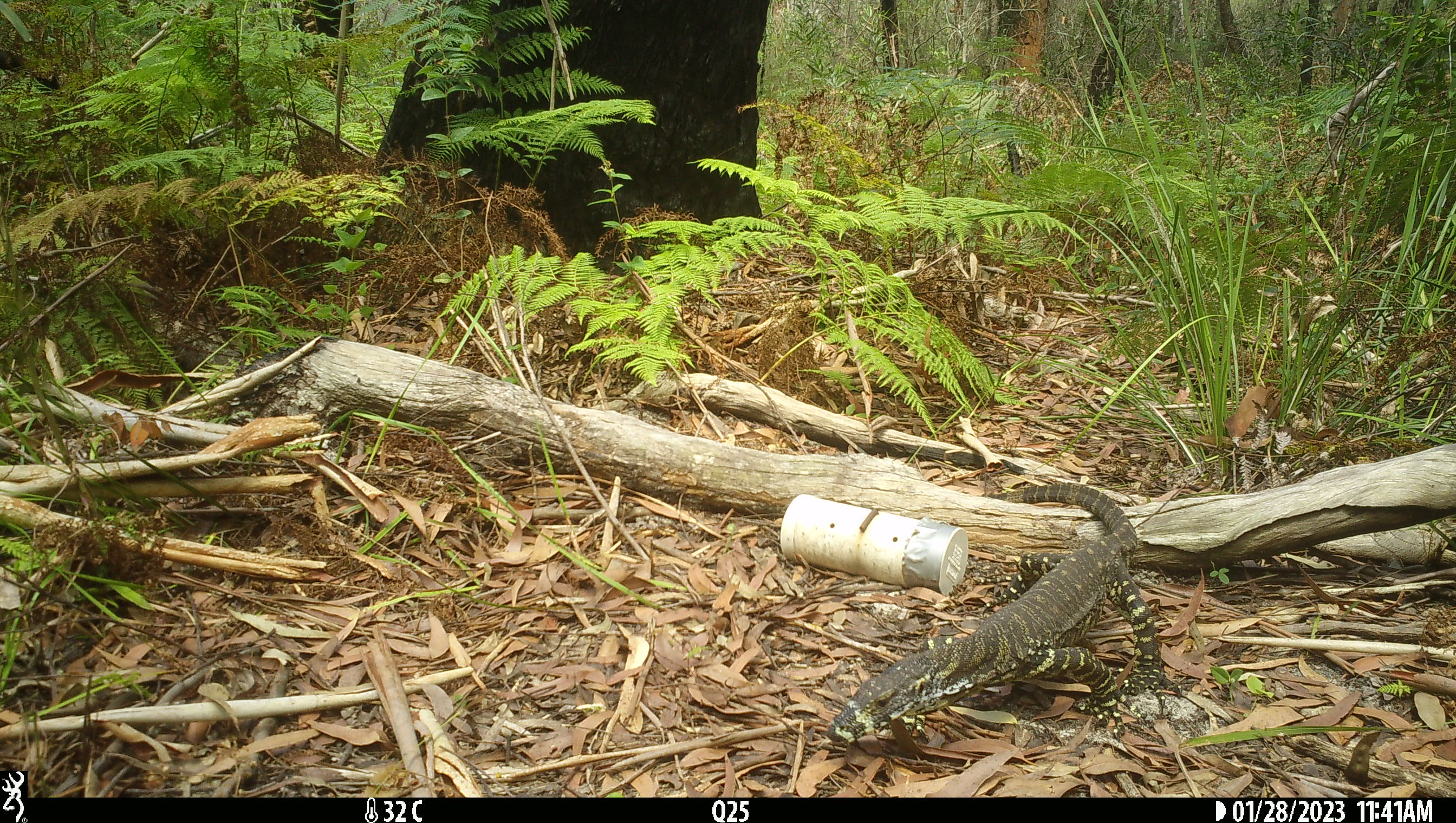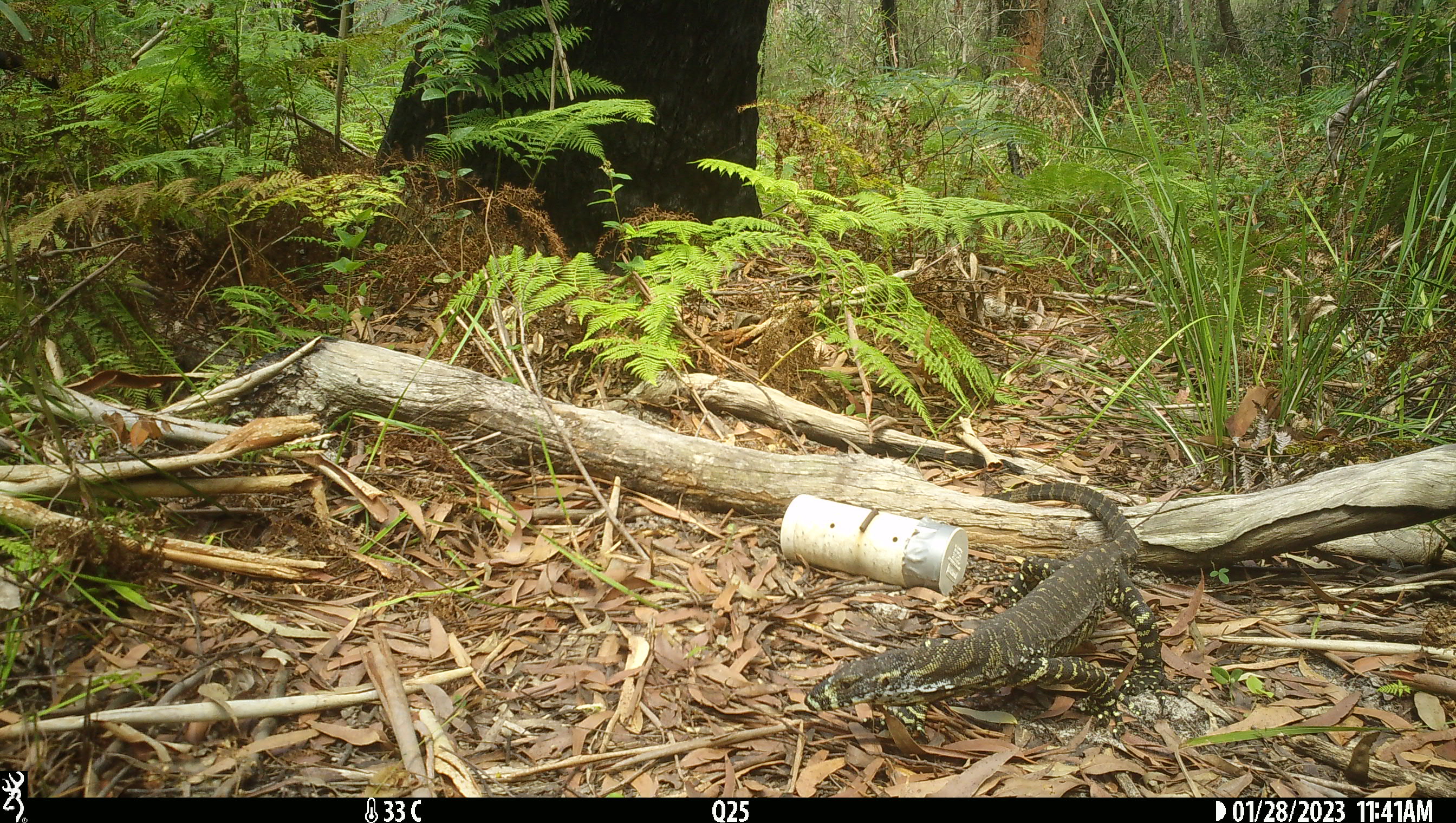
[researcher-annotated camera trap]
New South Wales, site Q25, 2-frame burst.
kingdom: Animalia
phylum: Chordata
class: Reptilia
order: Squamata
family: Varanidae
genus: Varanus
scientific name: Varanus varius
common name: lace monitor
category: goanna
Goanna (lace monitor) (Varanus varius).